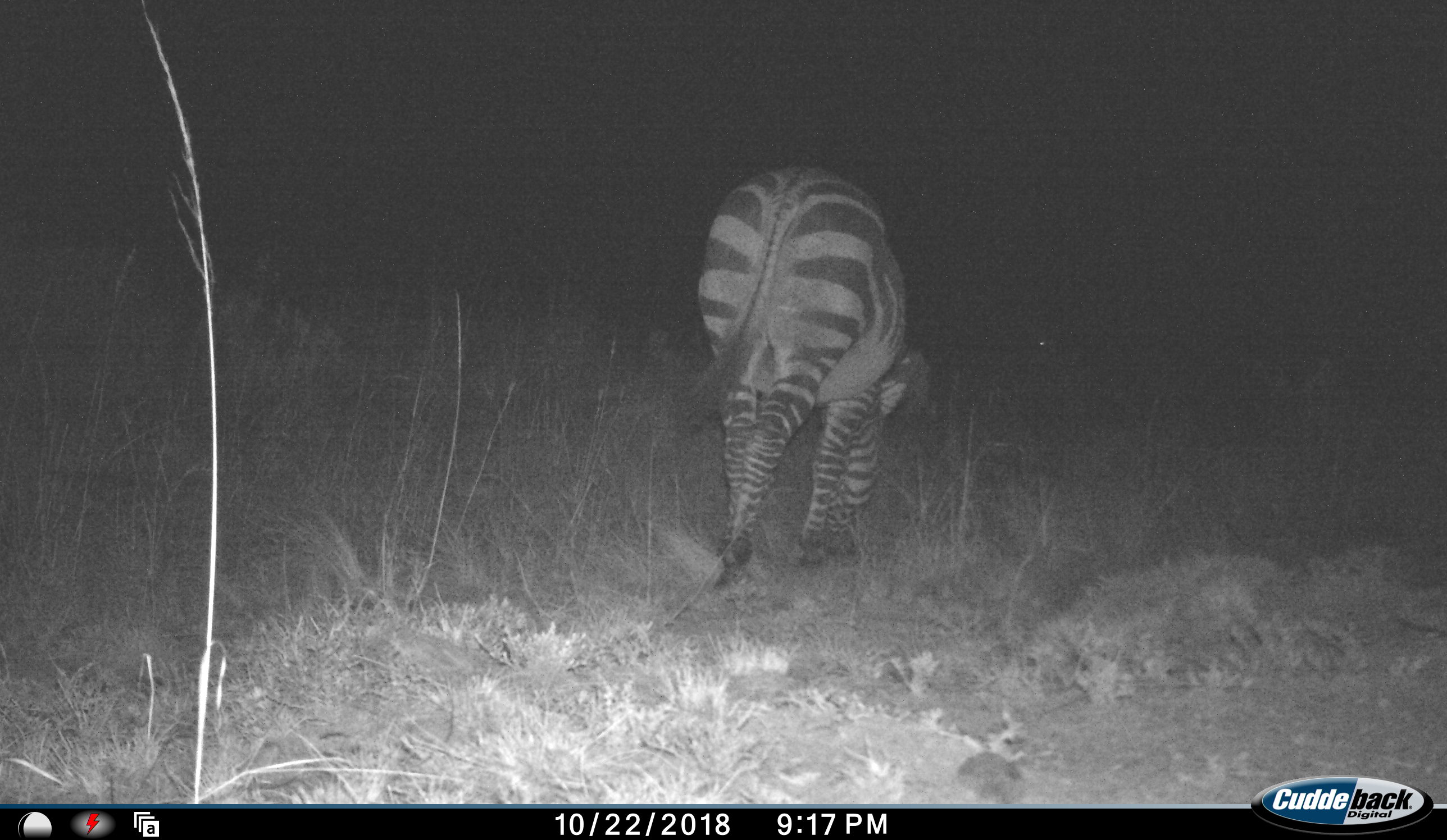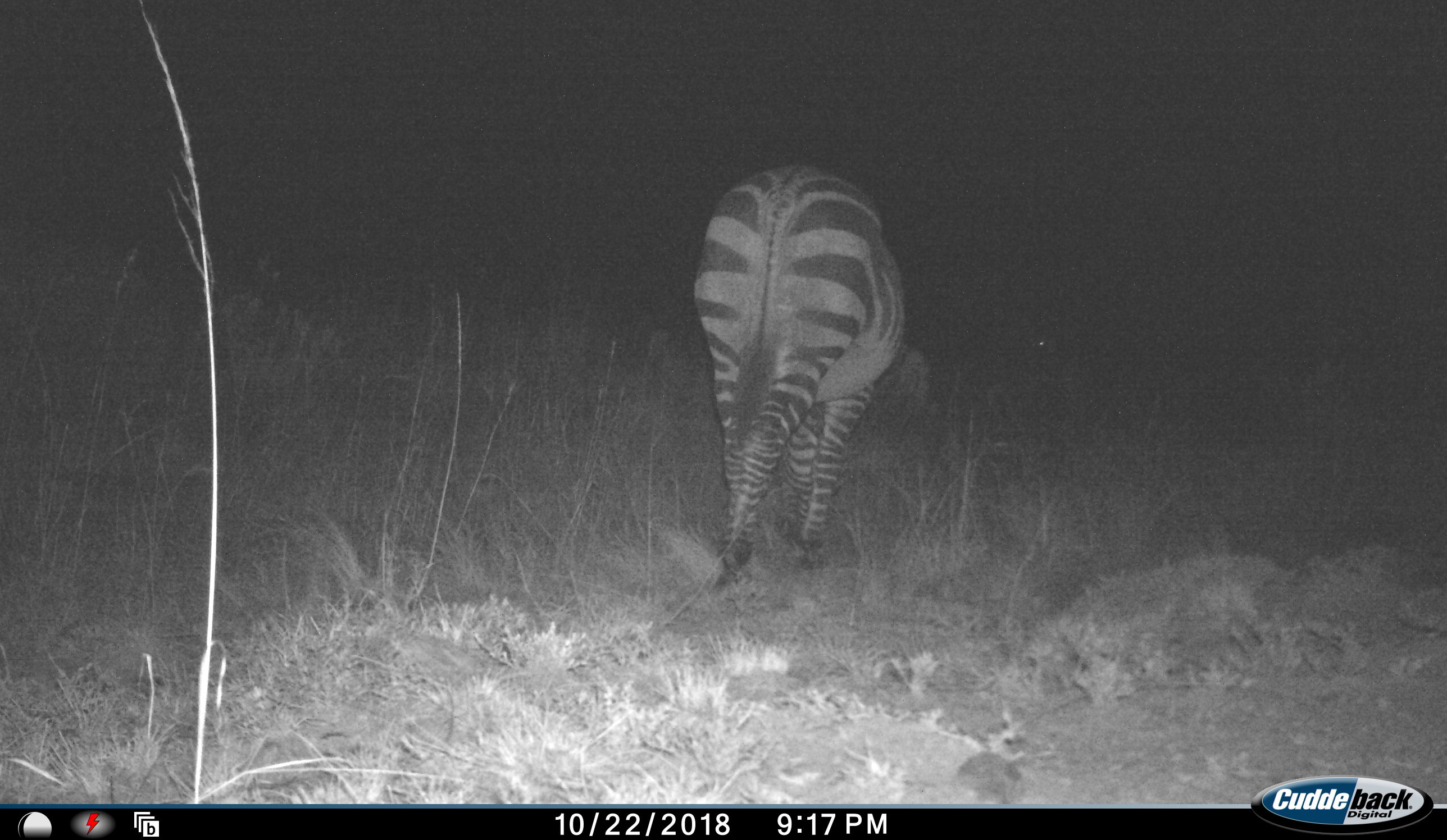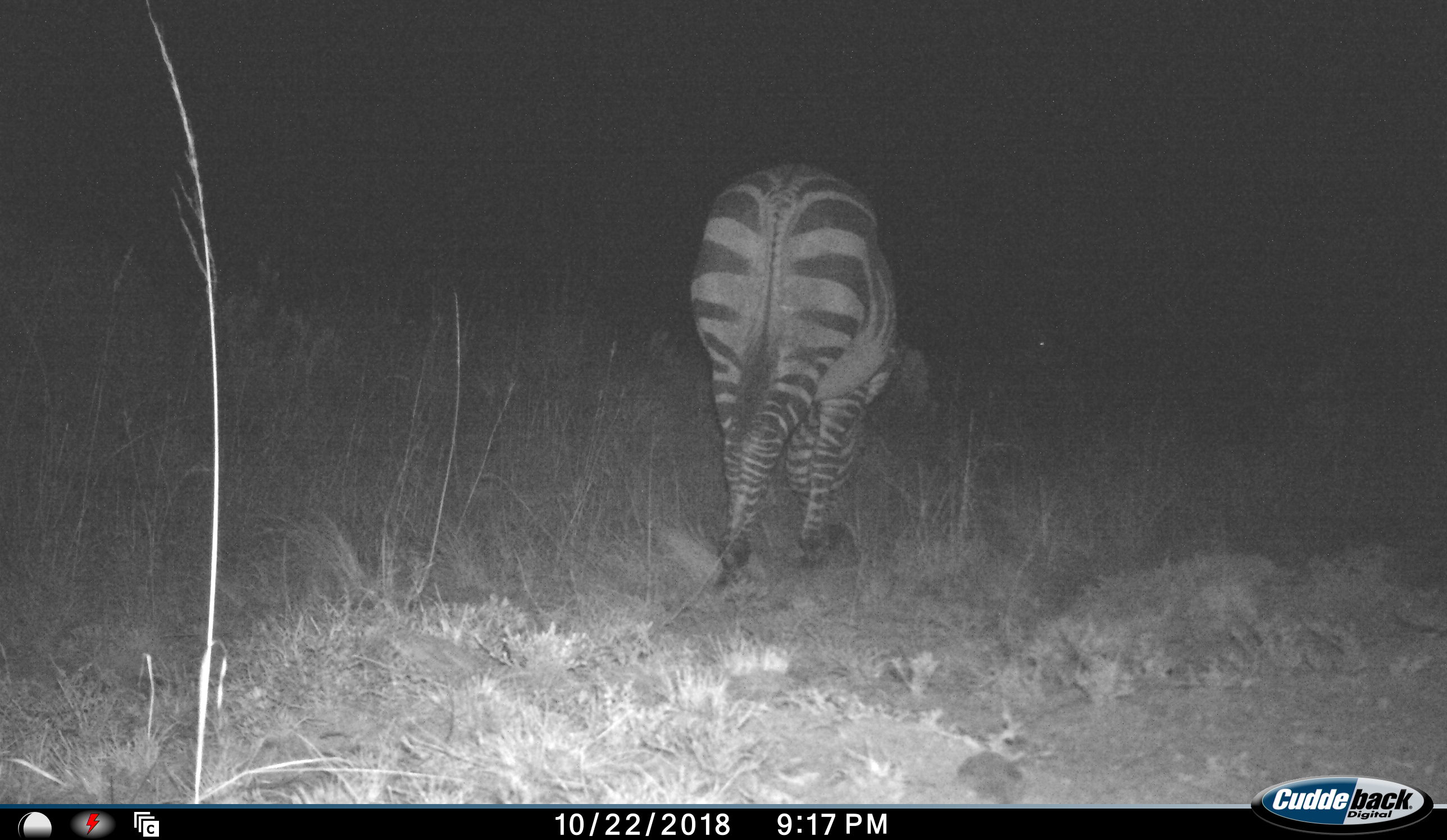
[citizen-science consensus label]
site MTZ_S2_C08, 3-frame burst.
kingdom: Animalia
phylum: Chordata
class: Mammalia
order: Perissodactyla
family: Equidae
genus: Equus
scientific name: Equus zebra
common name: mountain zebra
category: zebramountain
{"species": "zebramountain (mountain zebra) (Equus zebra)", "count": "1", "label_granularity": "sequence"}